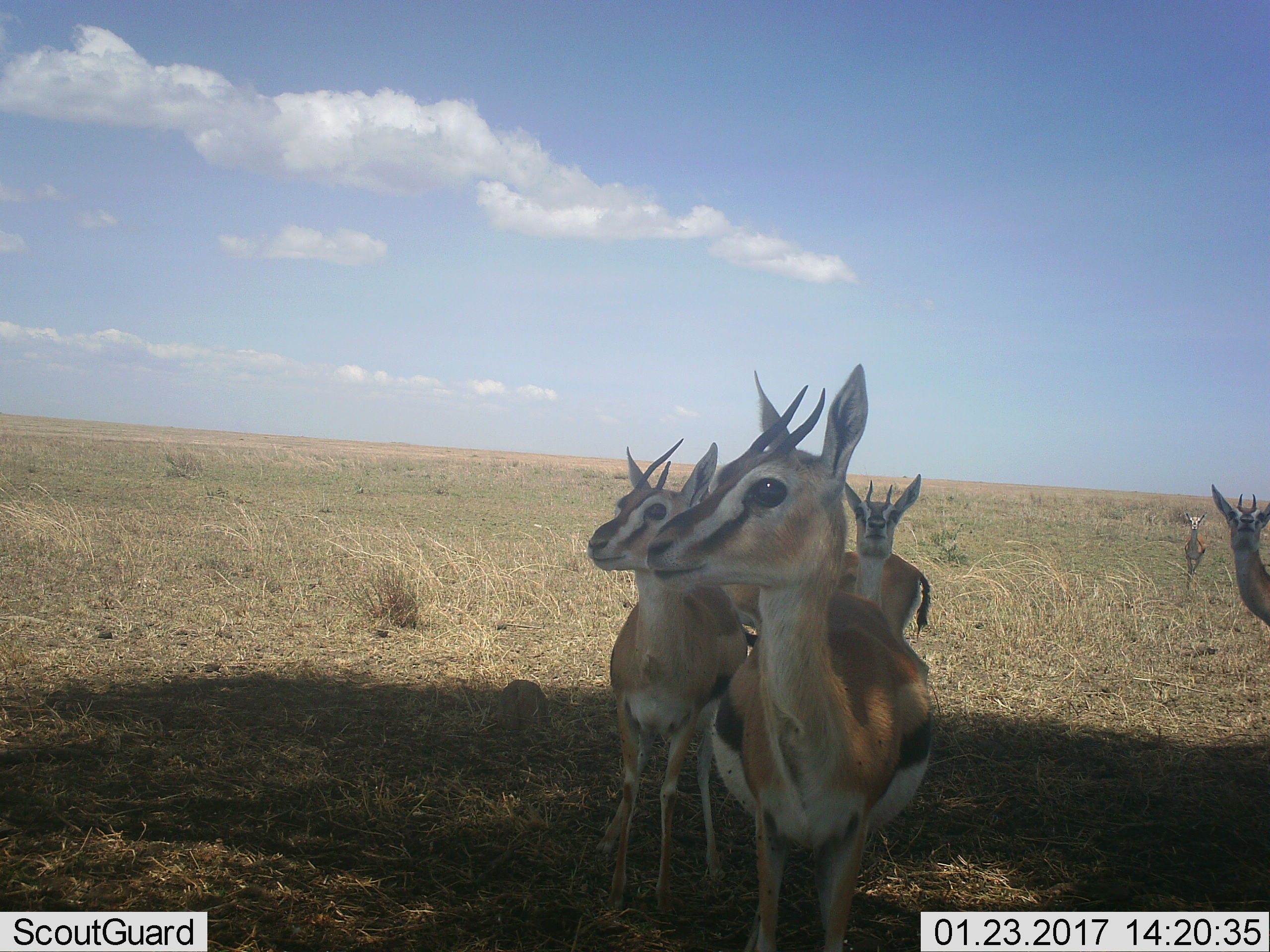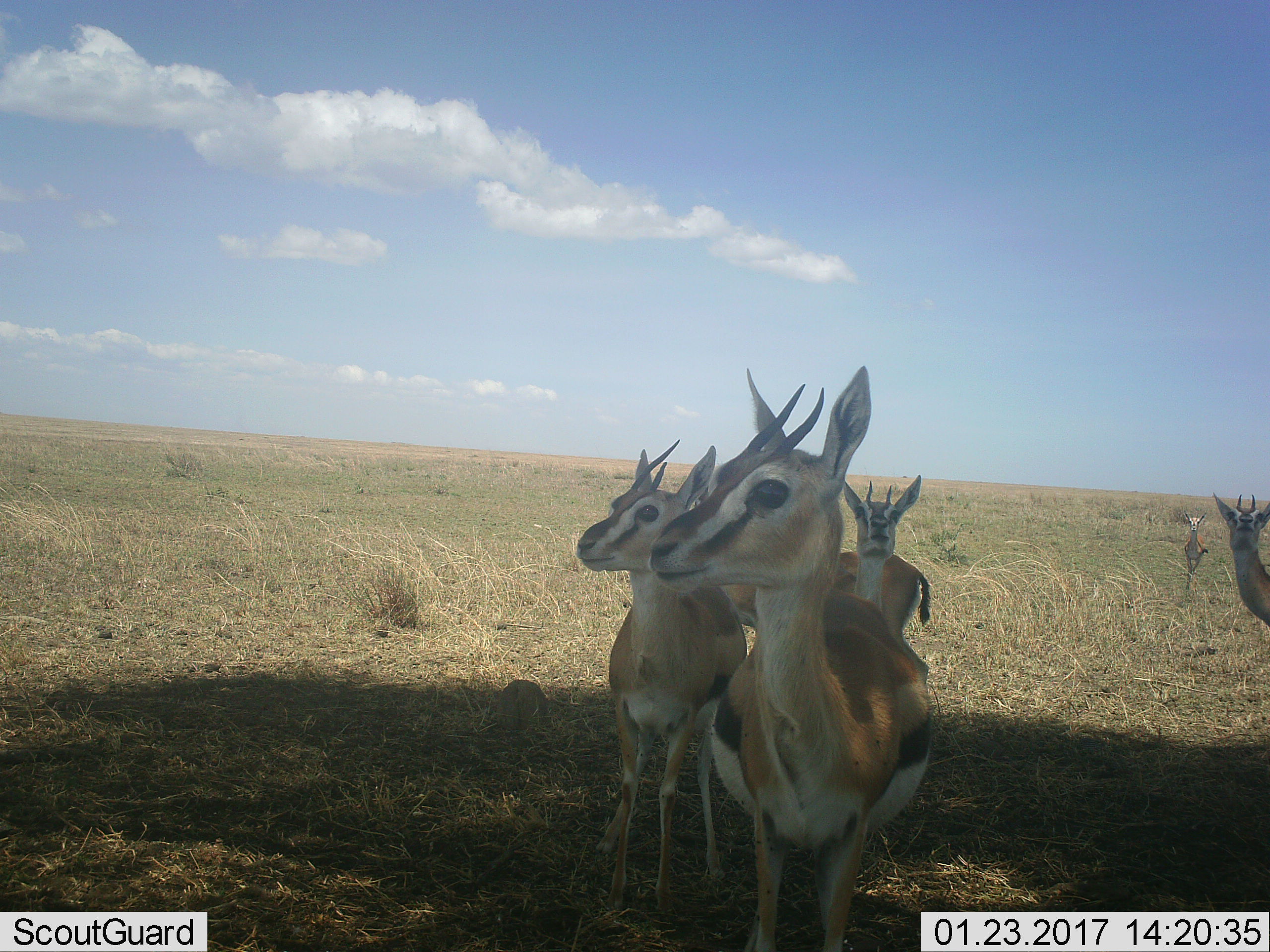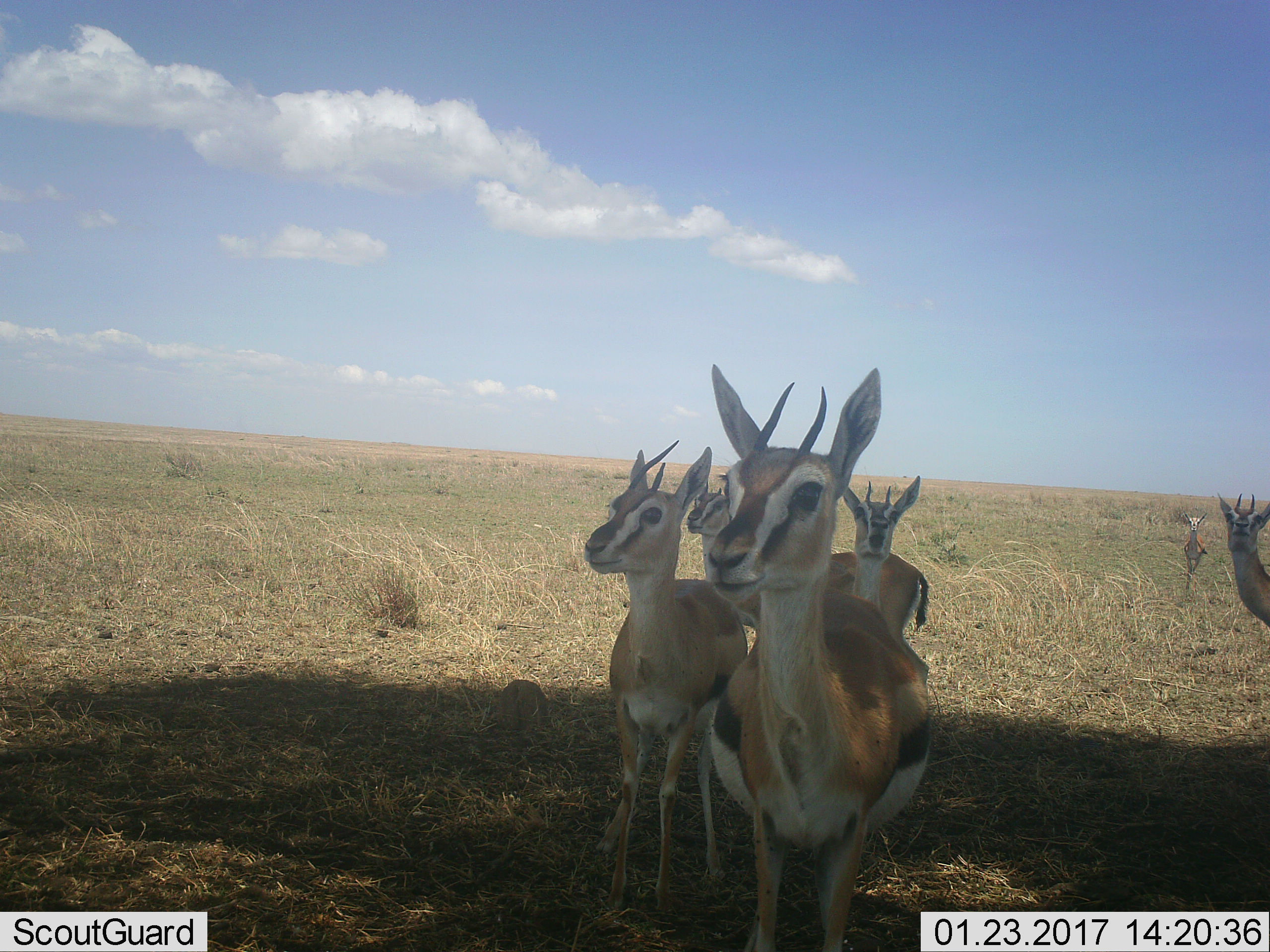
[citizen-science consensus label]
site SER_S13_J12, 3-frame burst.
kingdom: Animalia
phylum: Chordata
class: Mammalia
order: Artiodactyla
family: Bovidae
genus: Eudorcas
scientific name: Eudorcas thomsonii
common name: thomson's gazelle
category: gazellethomsons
Gazellethomsons (thomson's gazelle) (Eudorcas thomsonii), count 5. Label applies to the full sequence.